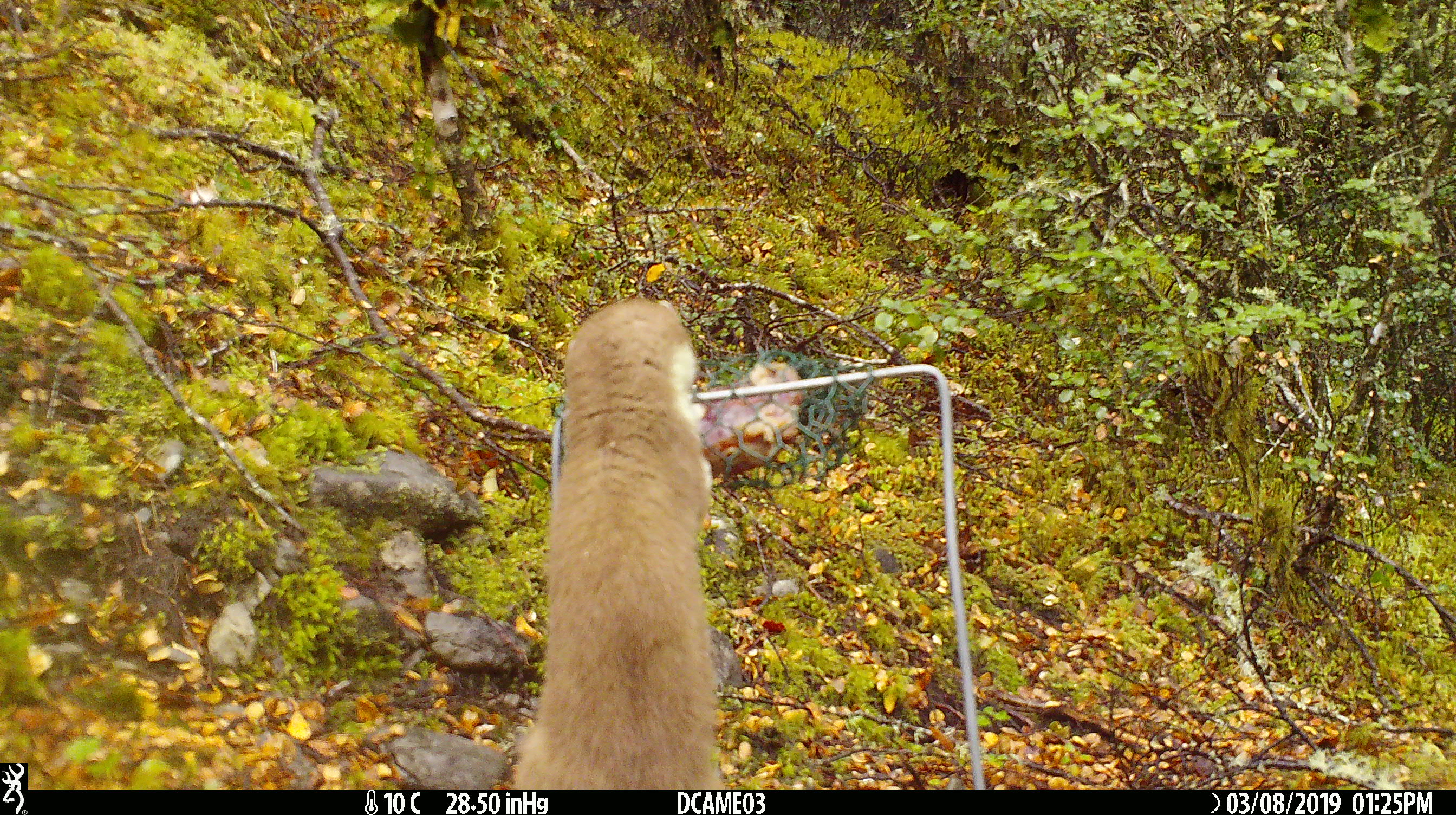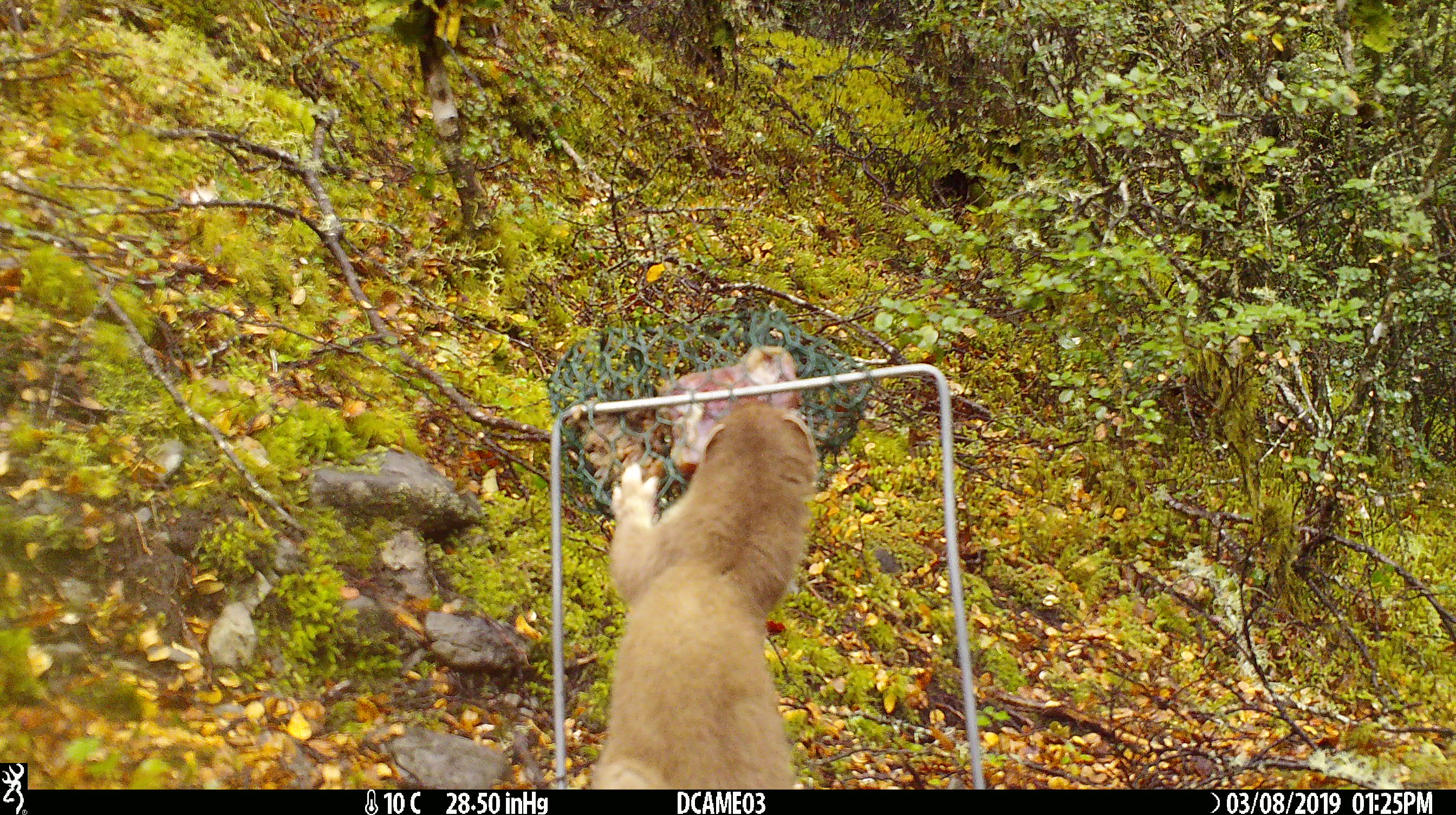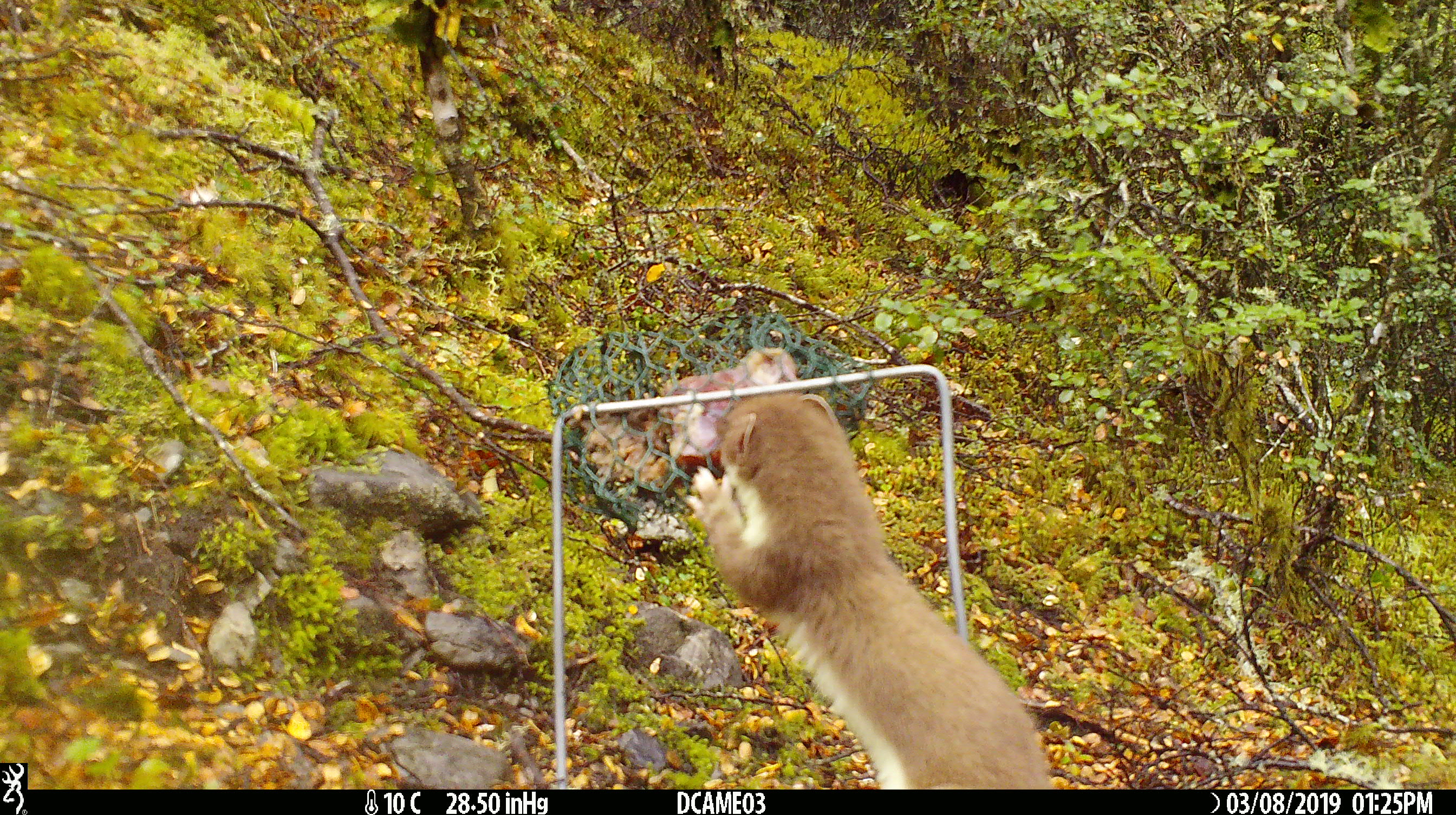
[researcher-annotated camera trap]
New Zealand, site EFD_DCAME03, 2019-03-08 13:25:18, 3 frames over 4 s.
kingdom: Animalia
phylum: Chordata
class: Mammalia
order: Carnivora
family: Mustelidae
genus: Mustela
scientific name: Mustela erminea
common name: stoat